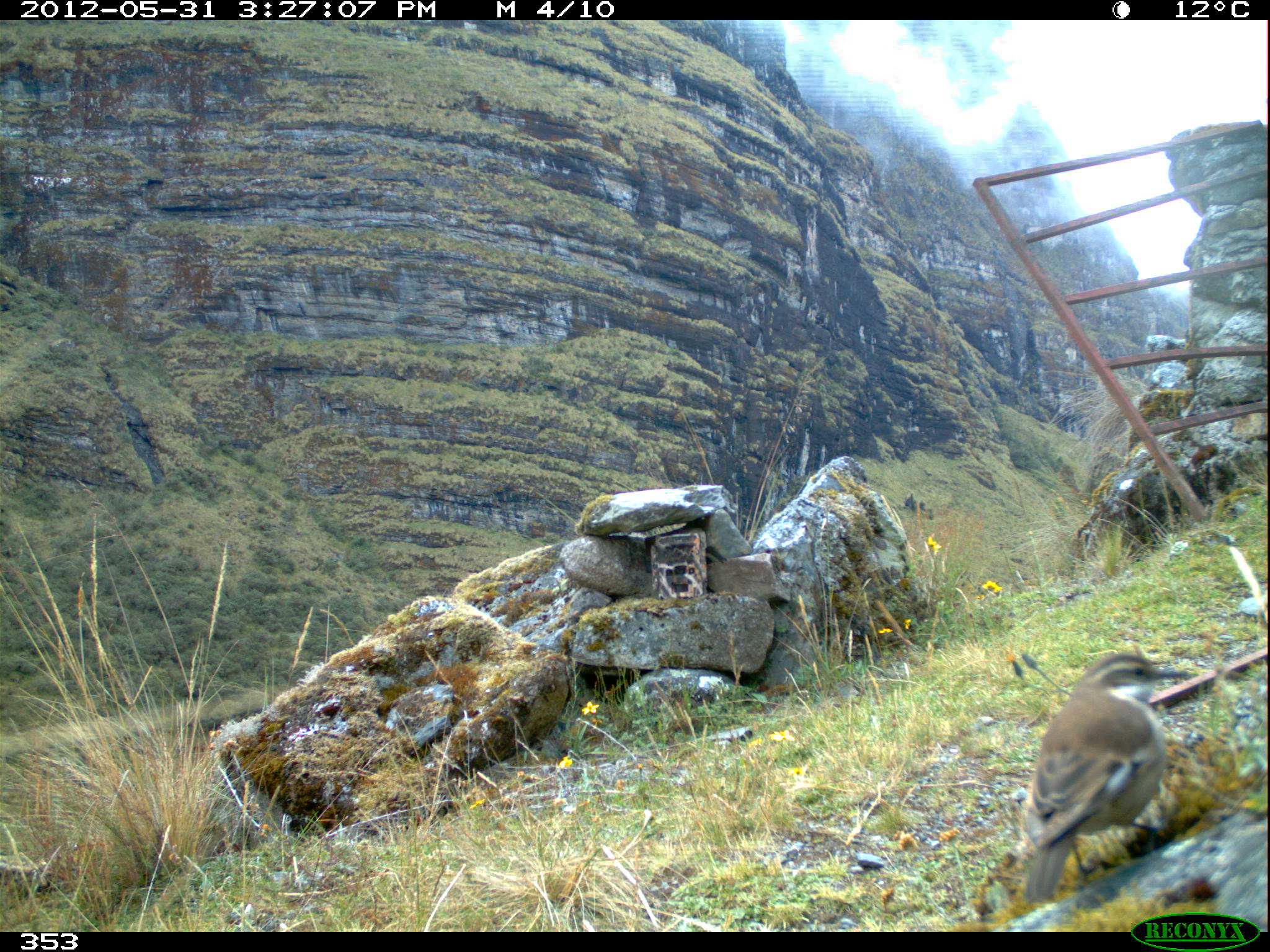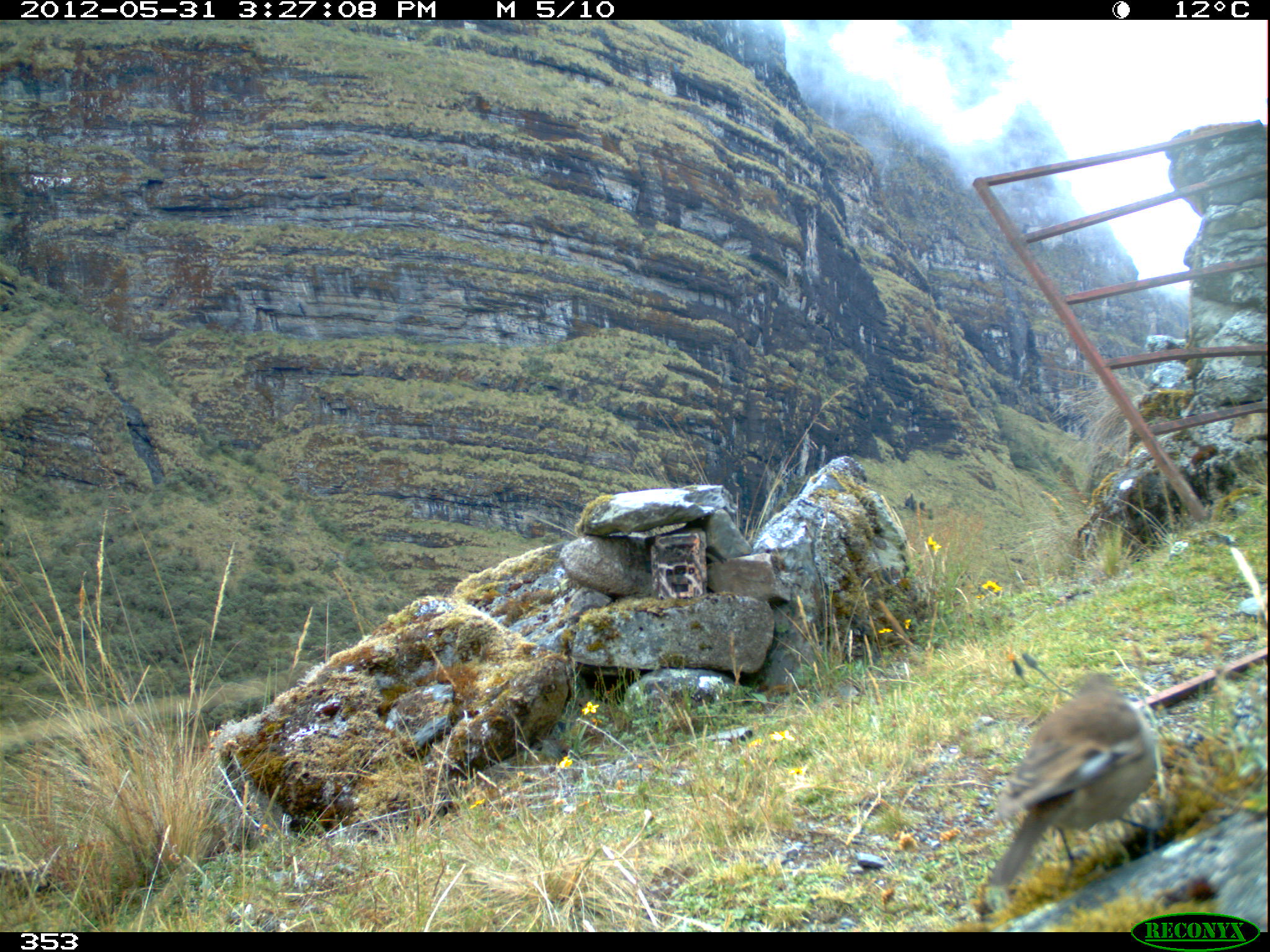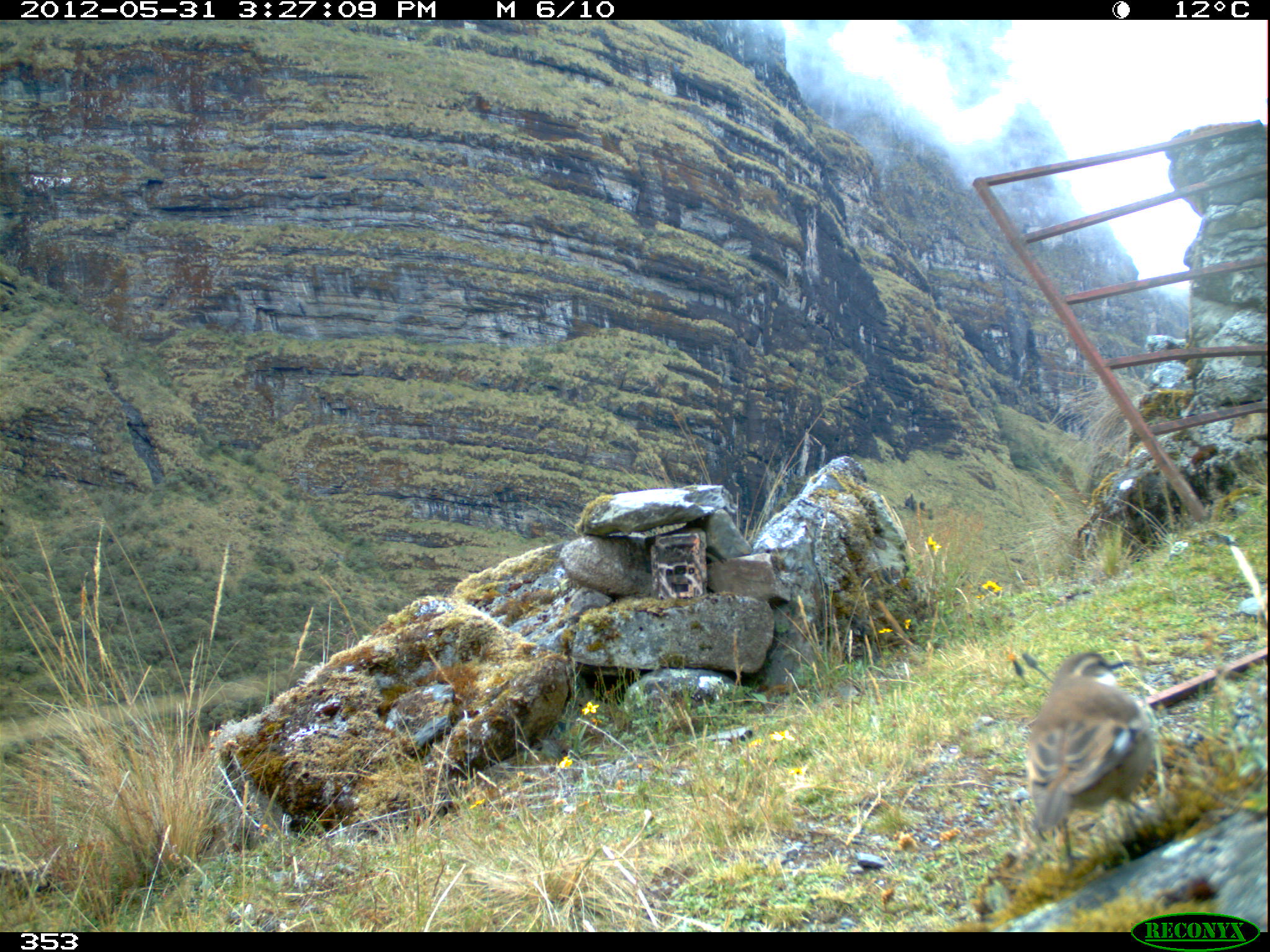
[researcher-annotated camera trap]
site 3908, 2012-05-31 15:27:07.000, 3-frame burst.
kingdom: Animalia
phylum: Chordata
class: Aves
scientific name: Aves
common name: bird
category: unknown bird